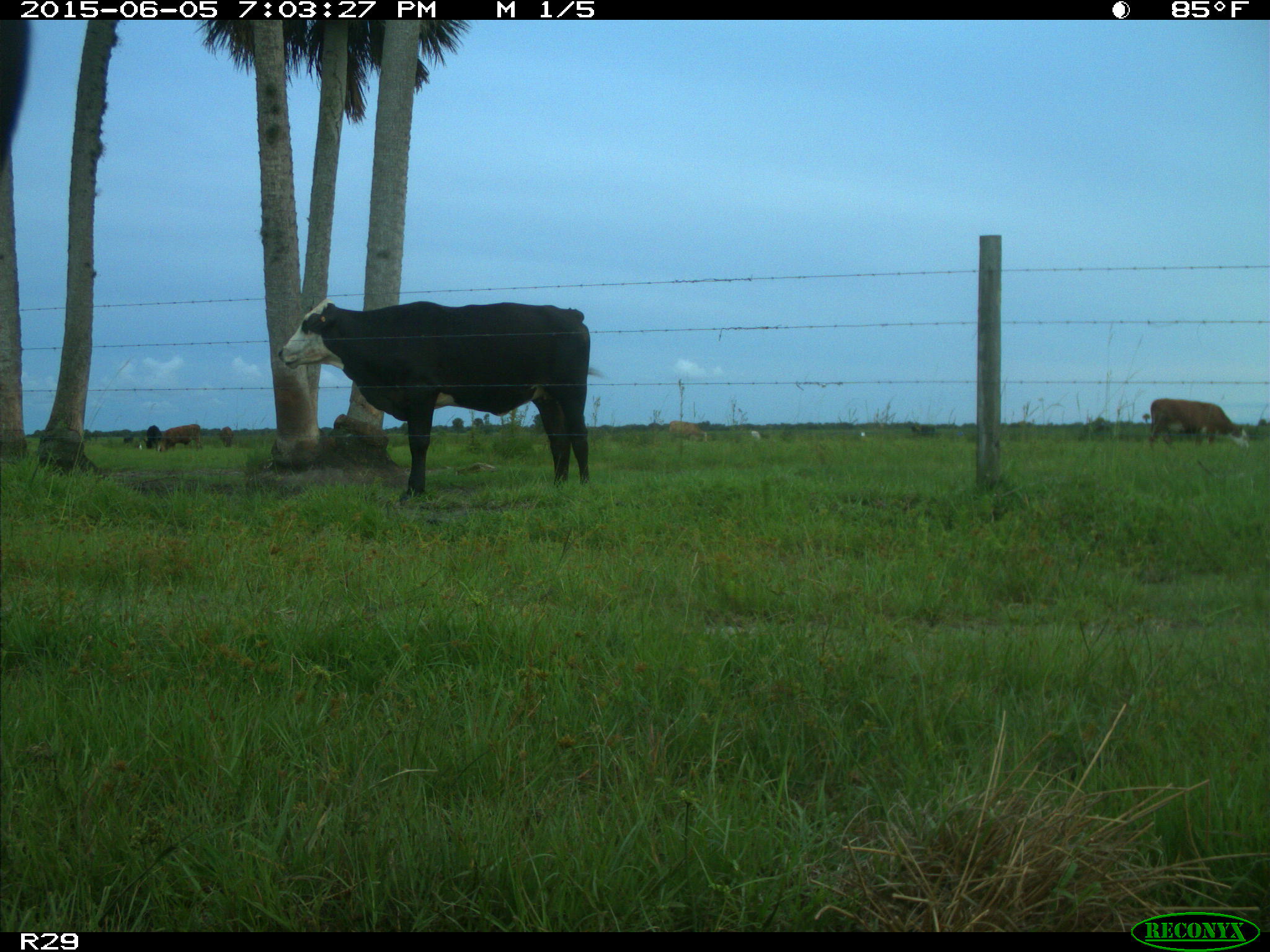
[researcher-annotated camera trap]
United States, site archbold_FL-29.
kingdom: Animalia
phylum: Chordata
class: Mammalia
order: Artiodactyla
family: Bovidae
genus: Bos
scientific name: Bos taurus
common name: domestic cow